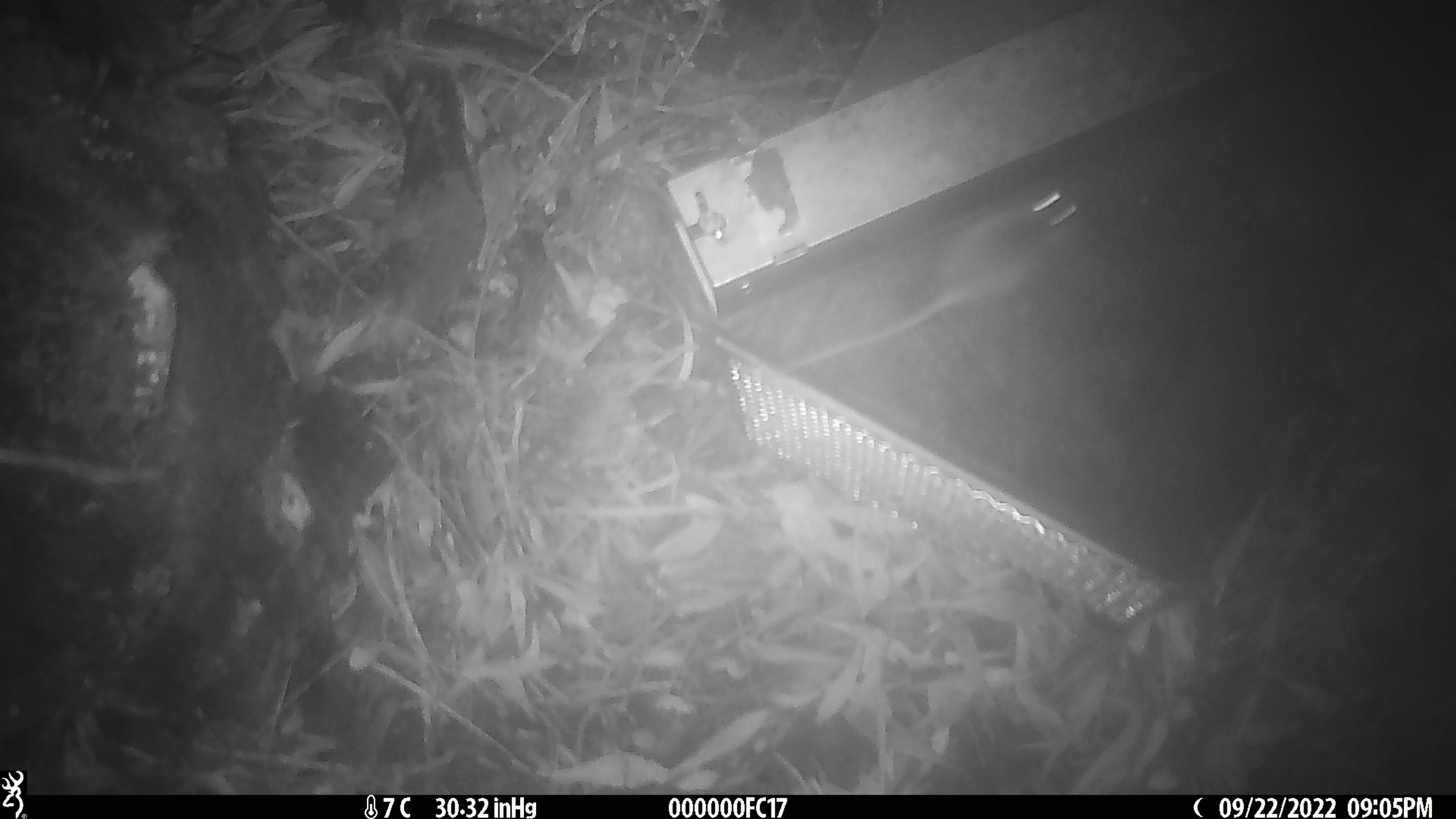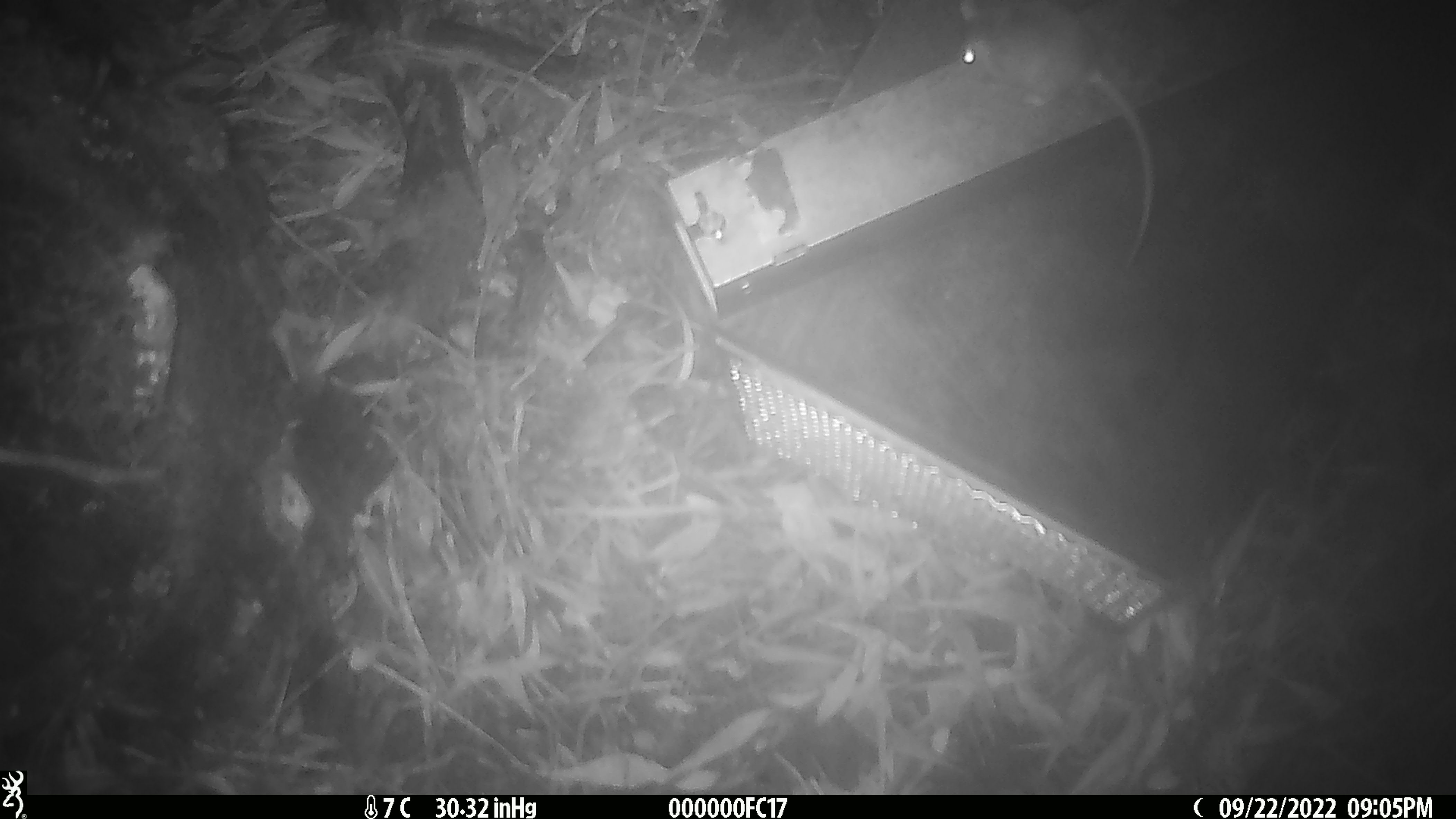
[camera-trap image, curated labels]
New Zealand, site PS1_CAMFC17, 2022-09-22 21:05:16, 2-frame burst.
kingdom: Animalia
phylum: Chordata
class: Mammalia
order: Rodentia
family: Muridae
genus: Mus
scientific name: Mus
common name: mouse